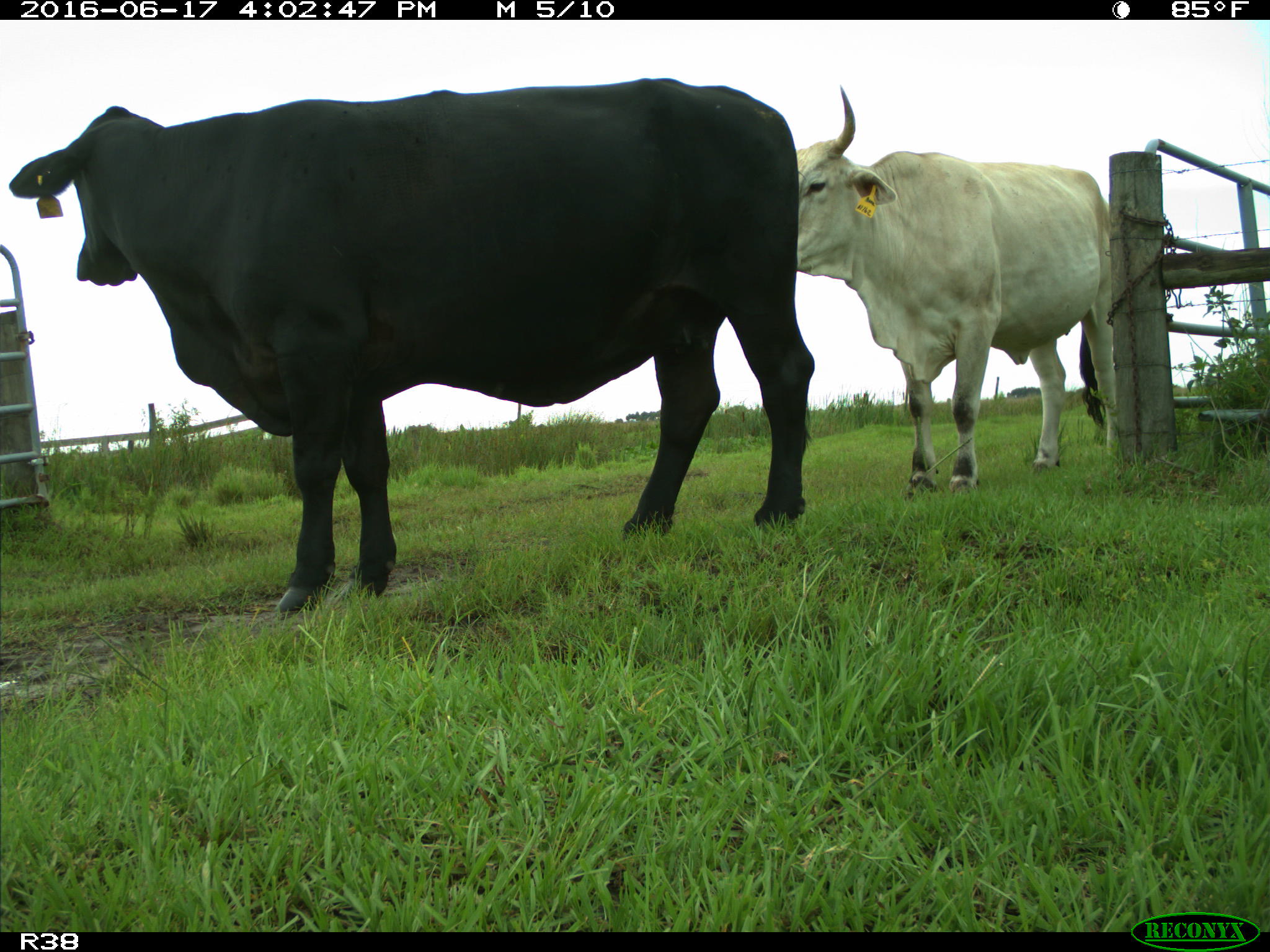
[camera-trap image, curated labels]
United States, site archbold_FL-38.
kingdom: Animalia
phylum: Chordata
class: Mammalia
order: Artiodactyla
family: Bovidae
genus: Bos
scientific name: Bos taurus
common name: domestic cow